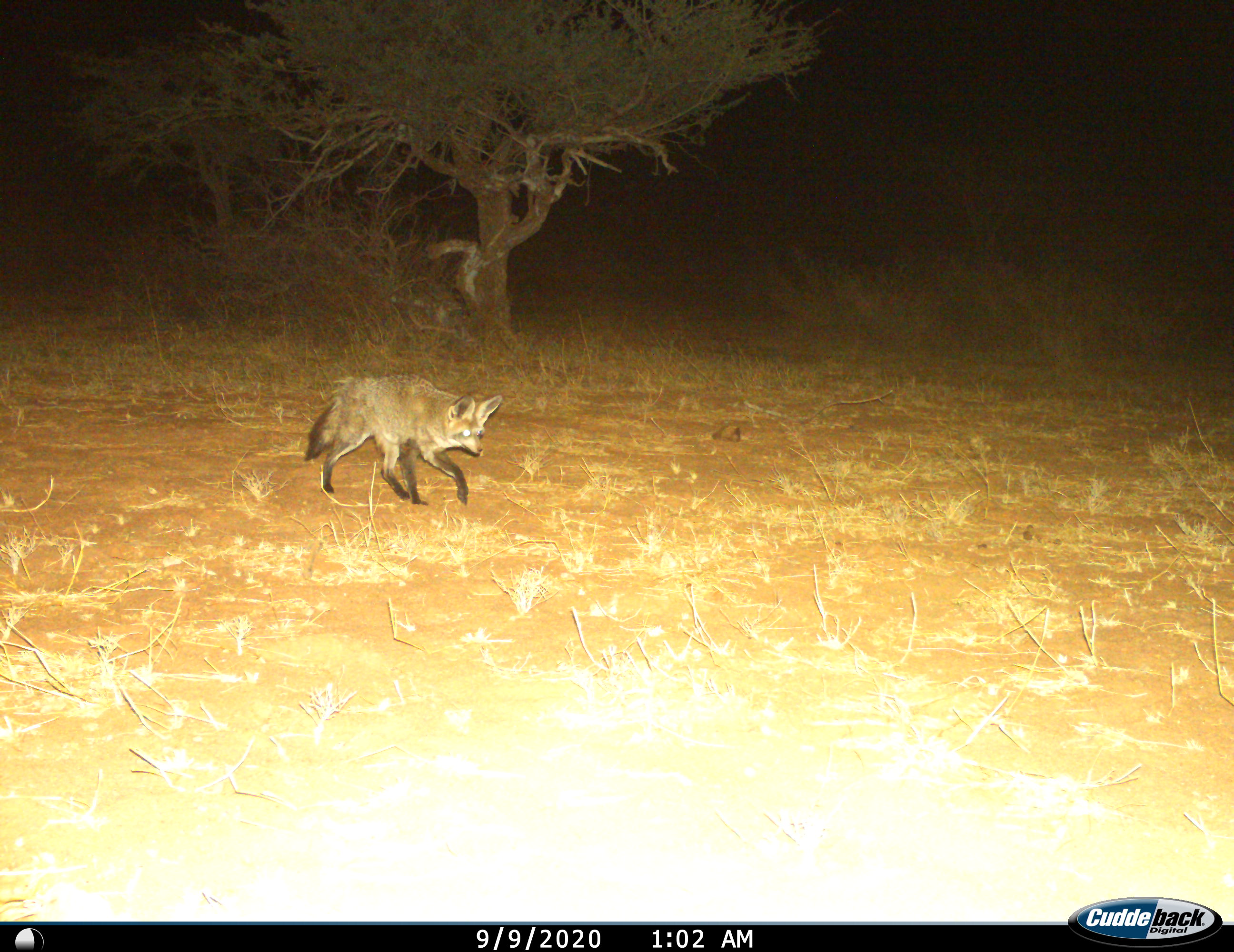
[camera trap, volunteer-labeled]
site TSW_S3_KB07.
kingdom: Animalia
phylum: Chordata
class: Mammalia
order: Carnivora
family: Canidae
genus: Otocyon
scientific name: Otocyon megalotis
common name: bat-eared fox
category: foxbateared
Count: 1.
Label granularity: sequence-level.